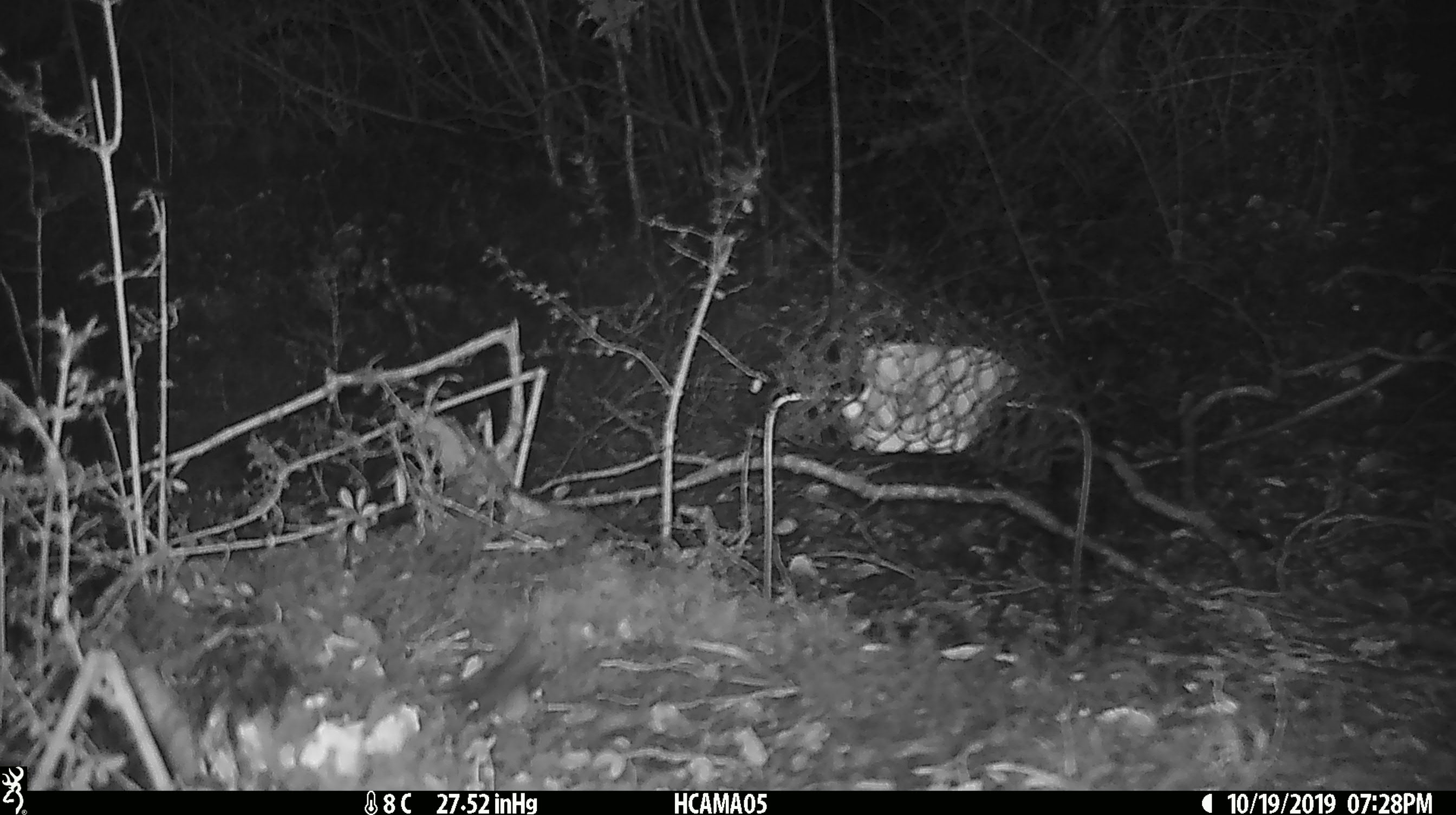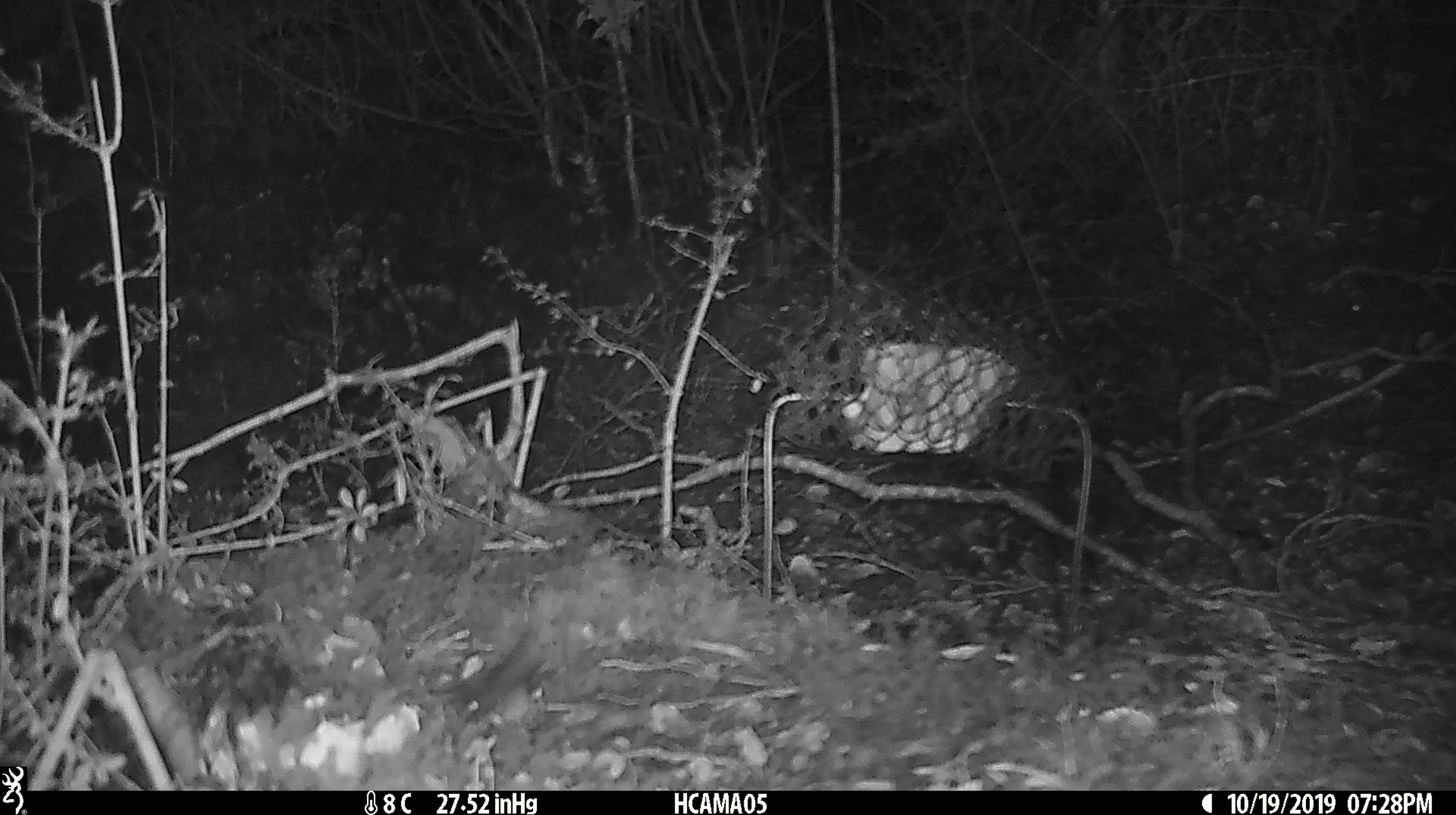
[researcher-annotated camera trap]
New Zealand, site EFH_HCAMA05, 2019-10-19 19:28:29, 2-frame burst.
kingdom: Animalia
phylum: Chordata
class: Mammalia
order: Rodentia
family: Muridae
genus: Mus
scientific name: Mus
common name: mouse